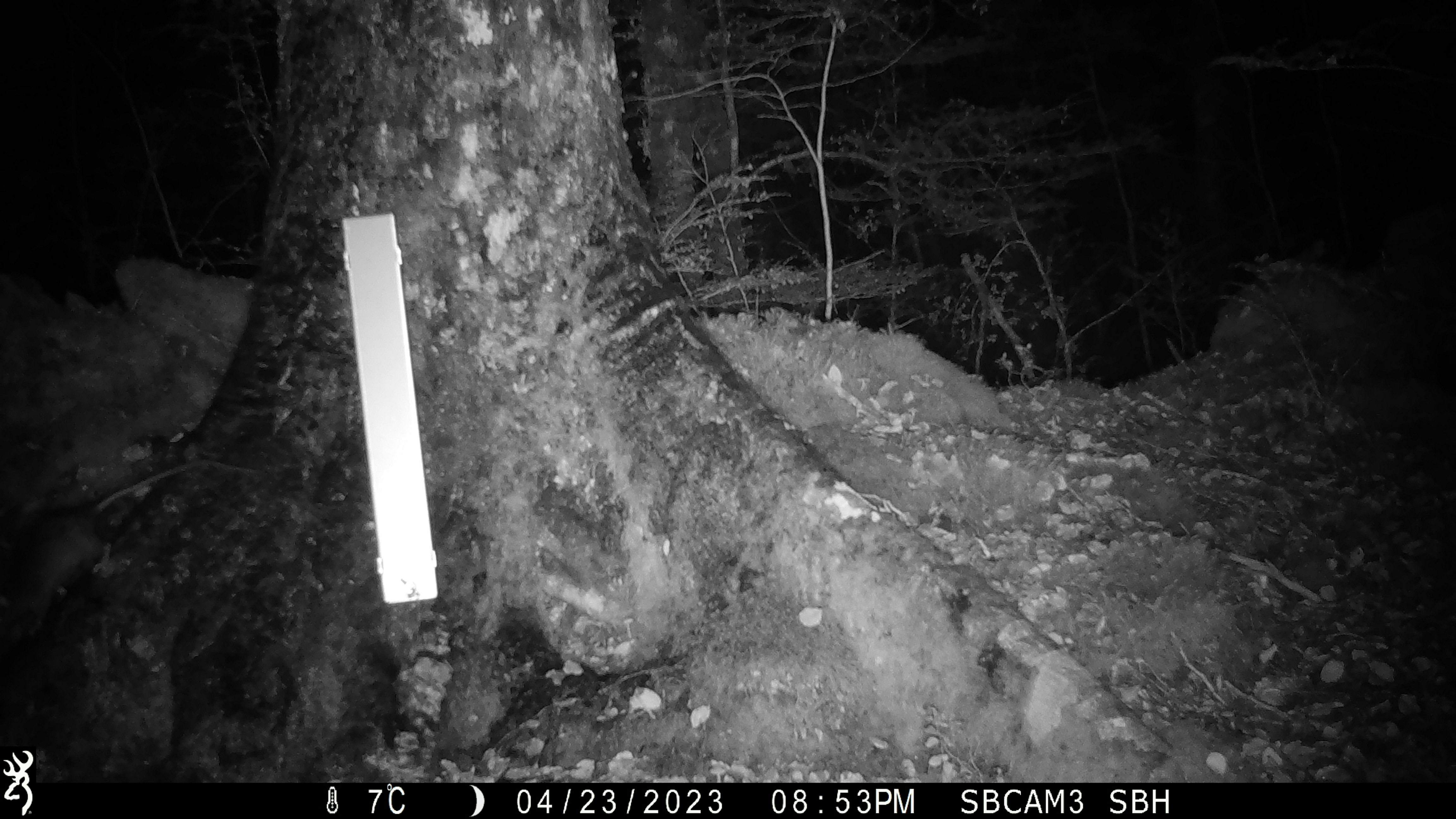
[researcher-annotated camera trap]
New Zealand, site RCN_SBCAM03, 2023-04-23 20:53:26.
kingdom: Animalia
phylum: Chordata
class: Mammalia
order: Rodentia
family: Muridae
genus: Rattus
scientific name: Rattus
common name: rat